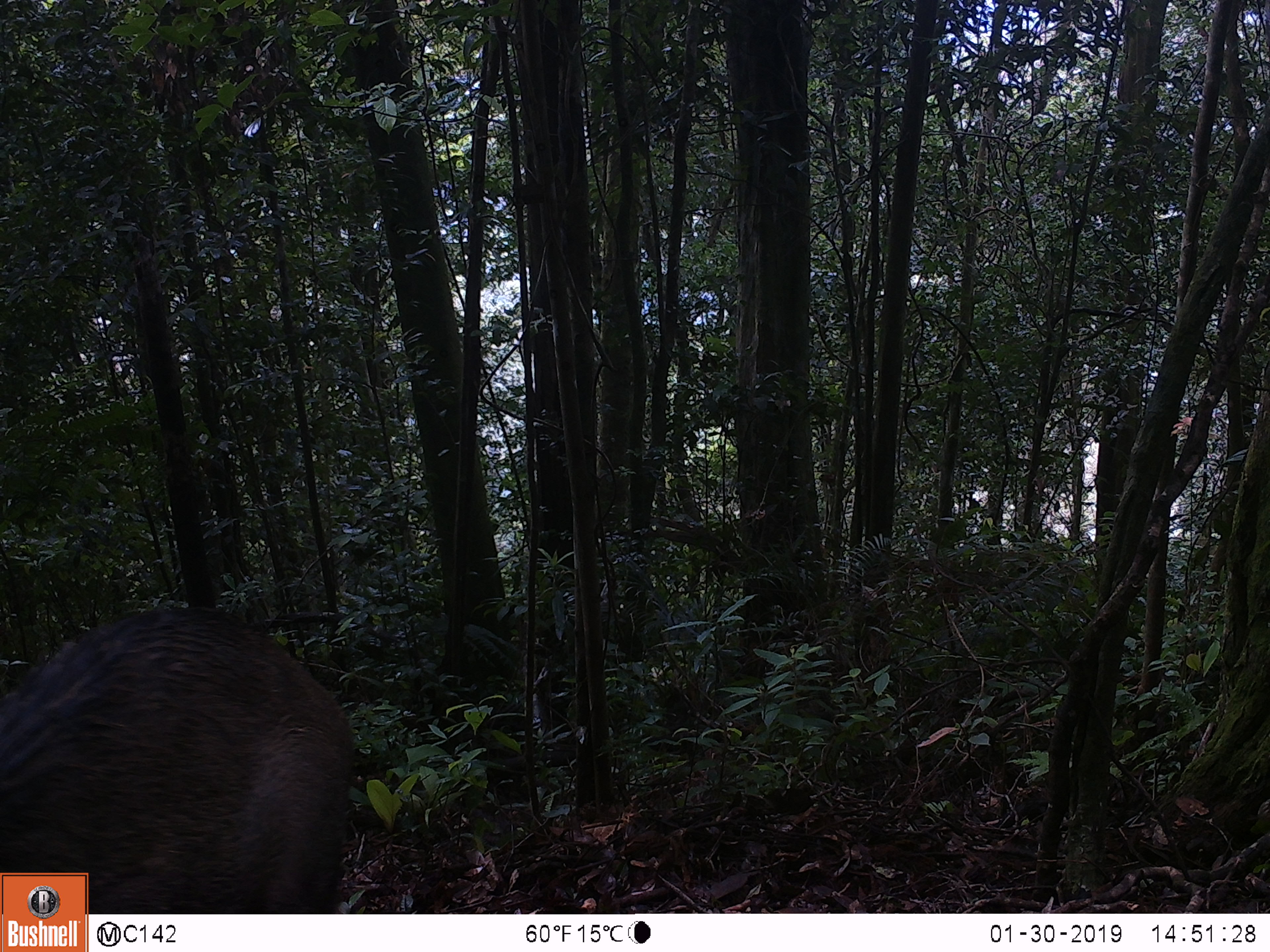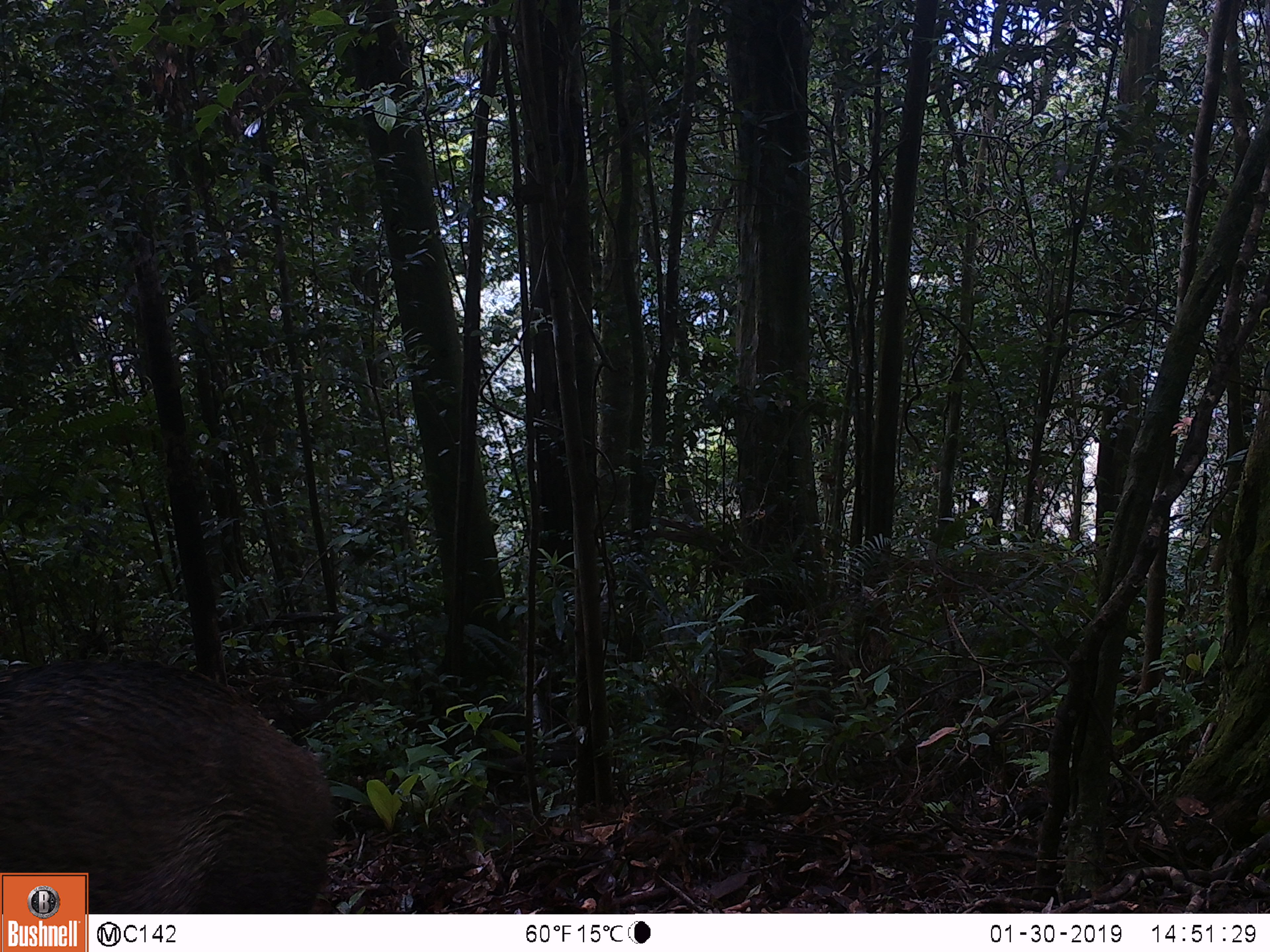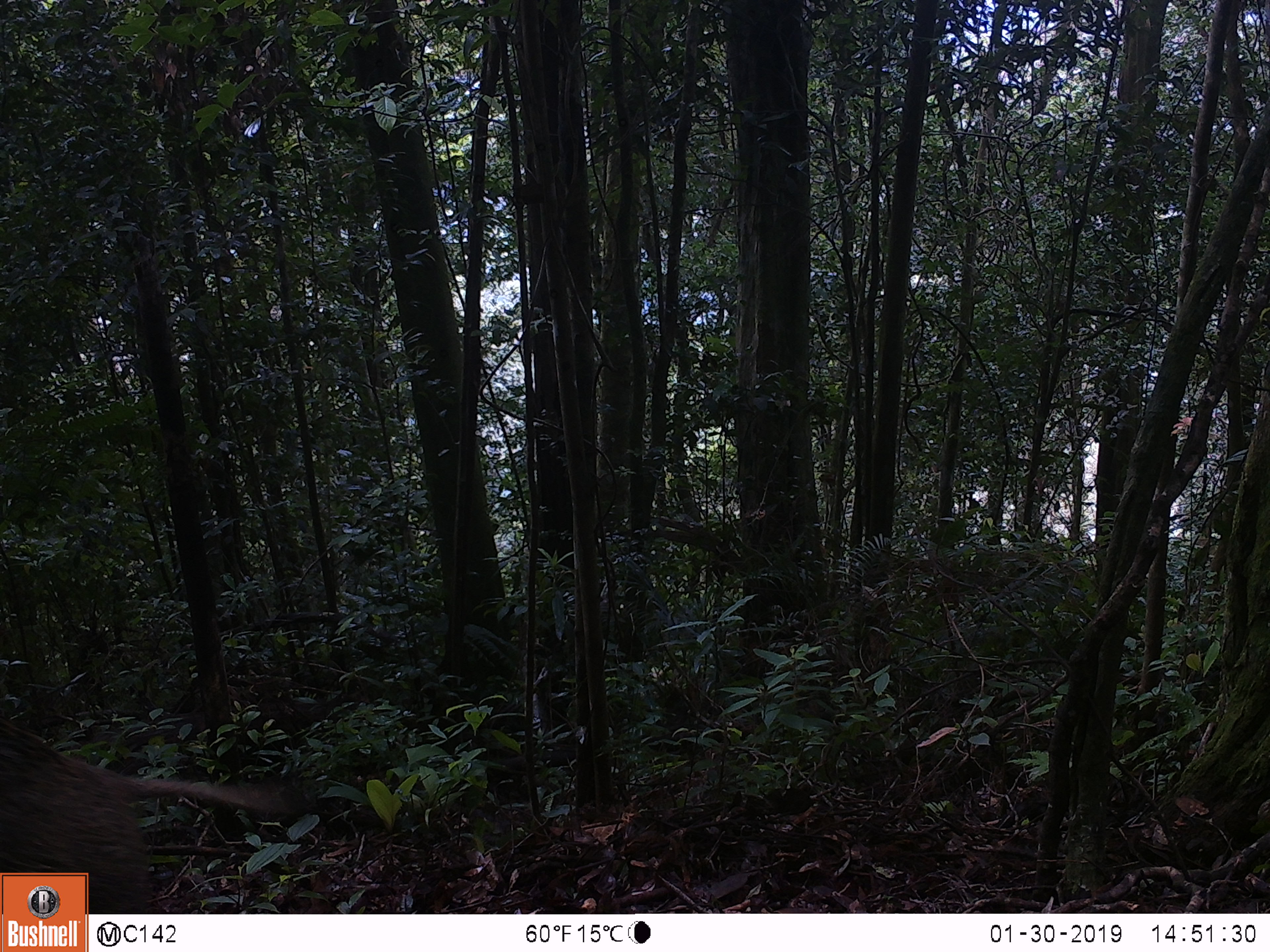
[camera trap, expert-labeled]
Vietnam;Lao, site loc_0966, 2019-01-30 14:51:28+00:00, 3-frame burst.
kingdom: Animalia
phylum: Chordata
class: Mammalia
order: Artiodactyla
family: Suidae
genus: Sus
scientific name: Sus scrofa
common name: eurasian wild pig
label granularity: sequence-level